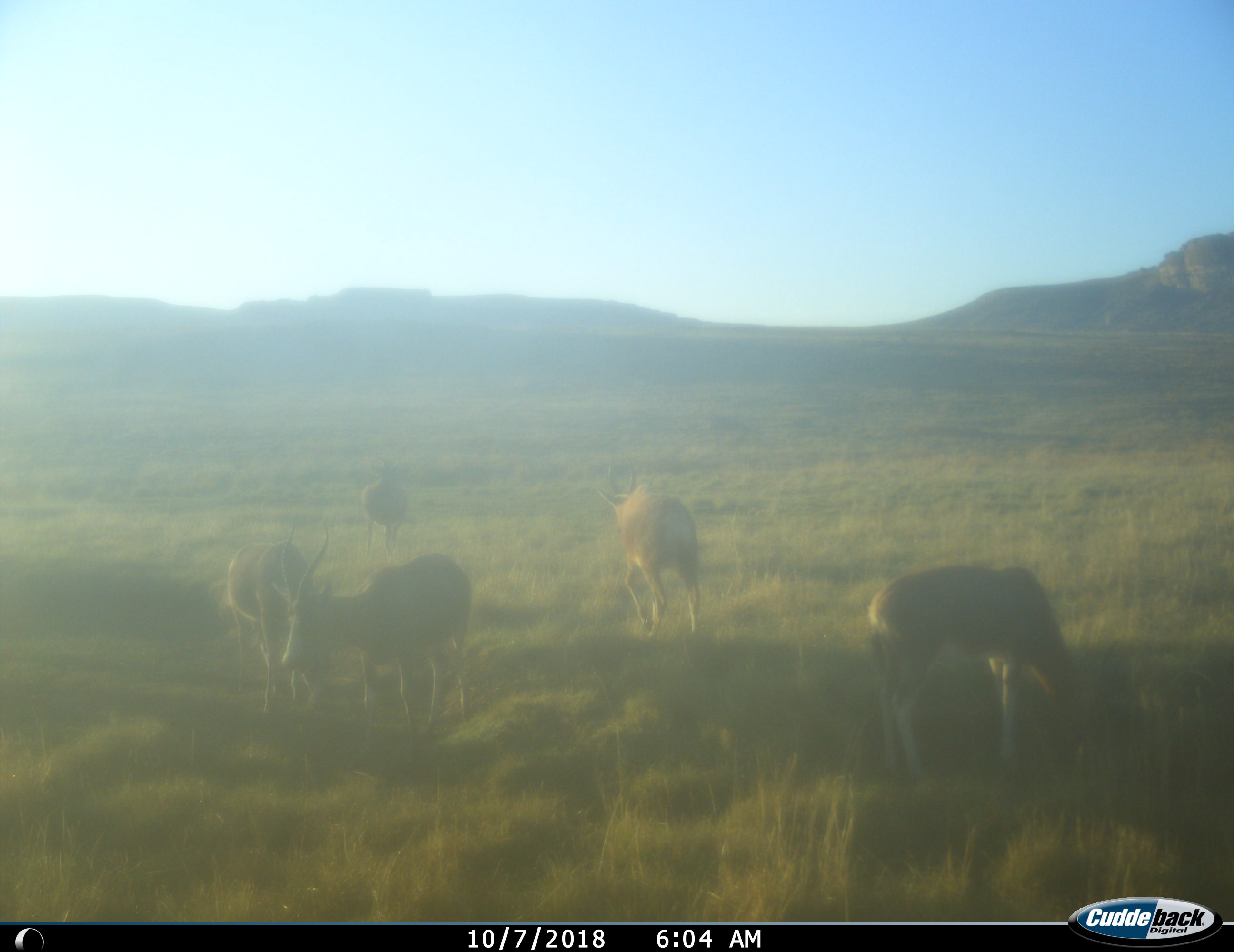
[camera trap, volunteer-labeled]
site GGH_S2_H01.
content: unidentified animal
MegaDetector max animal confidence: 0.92